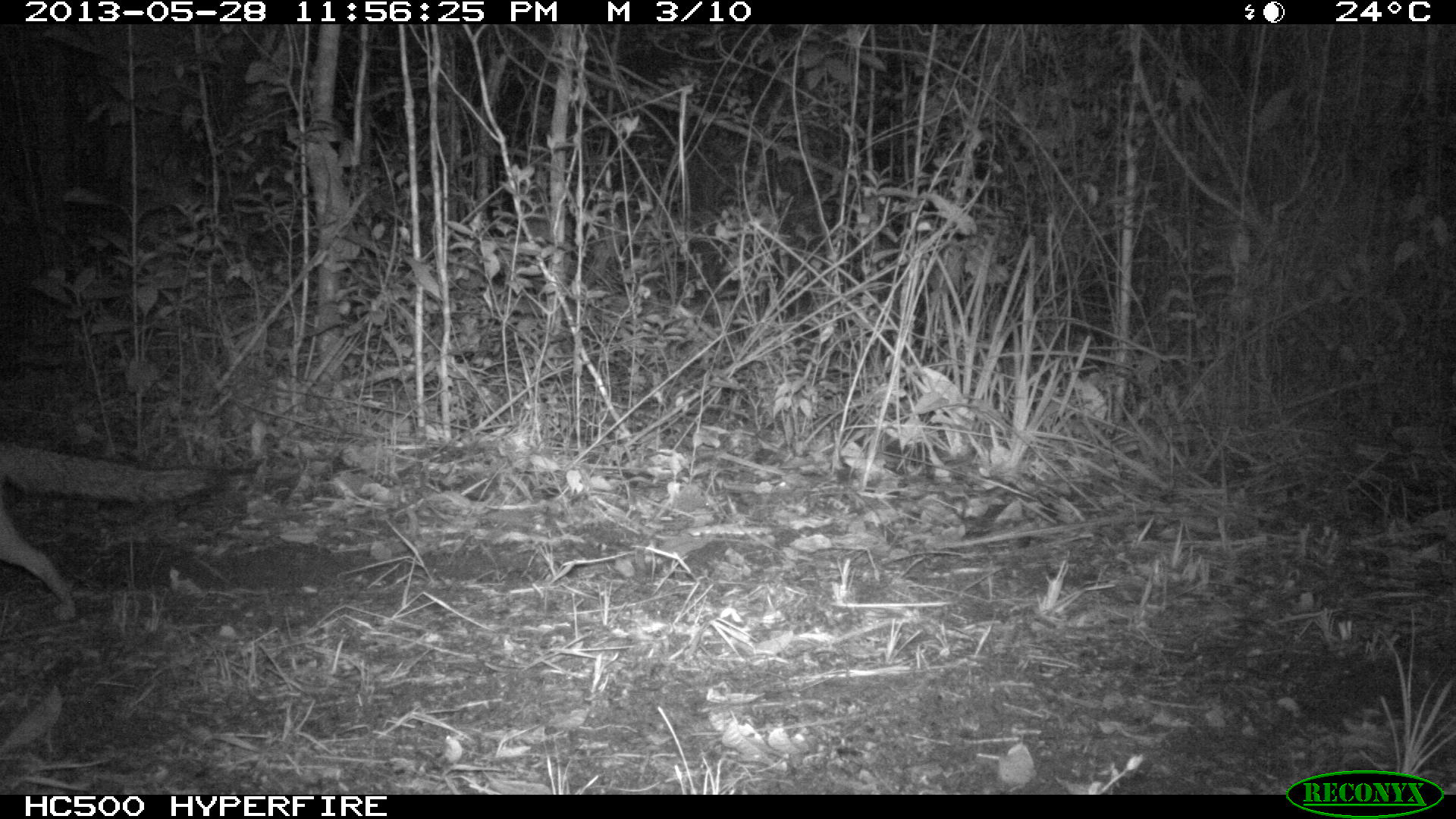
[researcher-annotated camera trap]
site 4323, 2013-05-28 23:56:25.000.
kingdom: Animalia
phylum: Chordata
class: Mammalia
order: Carnivora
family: Canidae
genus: Urocyon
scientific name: Urocyon cinereoargenteus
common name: gray fox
Urocyon cinereoargenteus (gray fox), count 1.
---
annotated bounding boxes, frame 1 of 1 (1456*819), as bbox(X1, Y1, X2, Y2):
urocyon cinereoargenteus: bbox(0, 443, 225, 622)